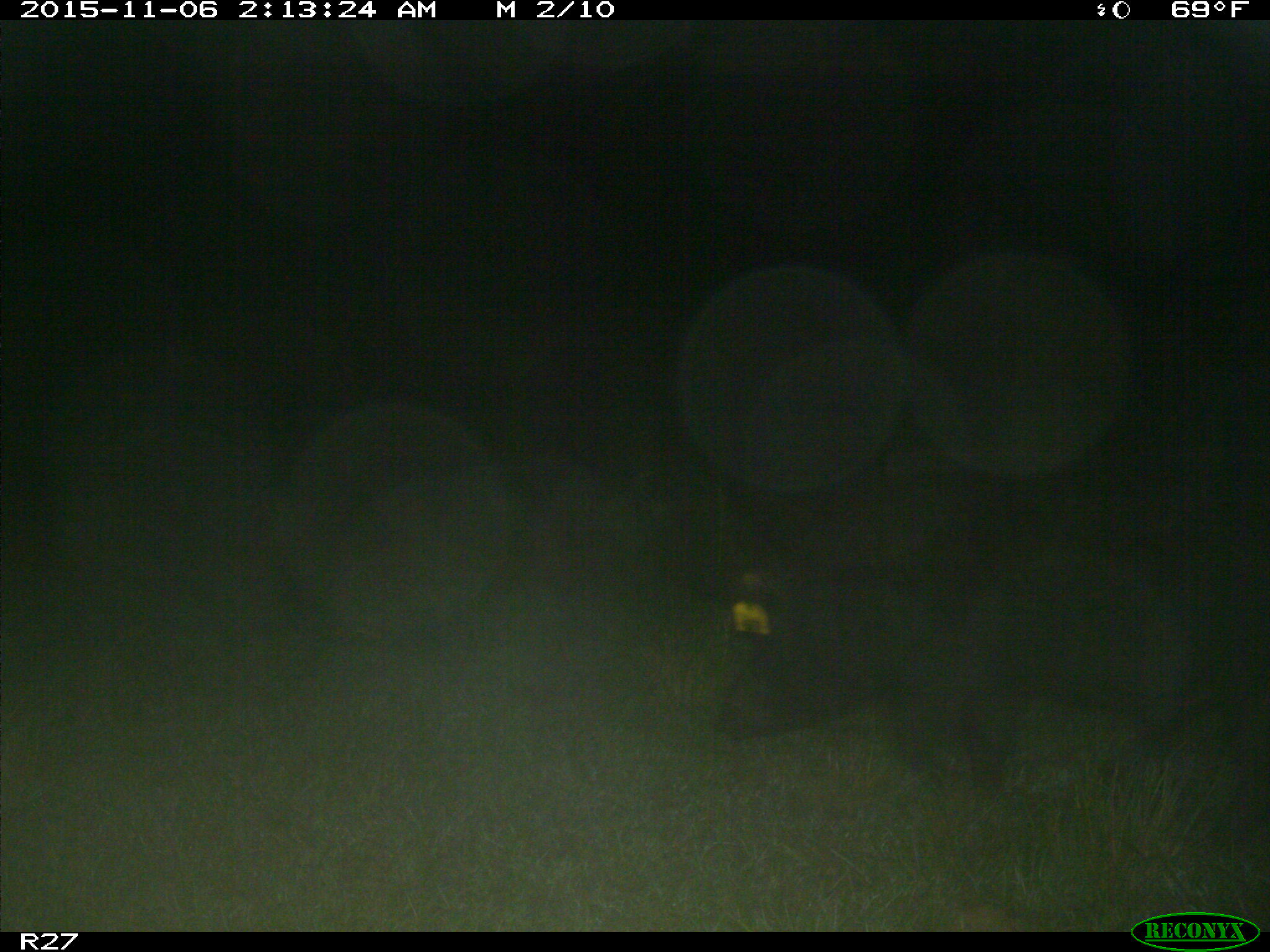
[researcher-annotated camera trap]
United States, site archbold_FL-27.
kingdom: Animalia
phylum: Chordata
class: Mammalia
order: Artiodactyla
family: Suidae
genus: Sus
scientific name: Sus scrofa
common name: wild boar